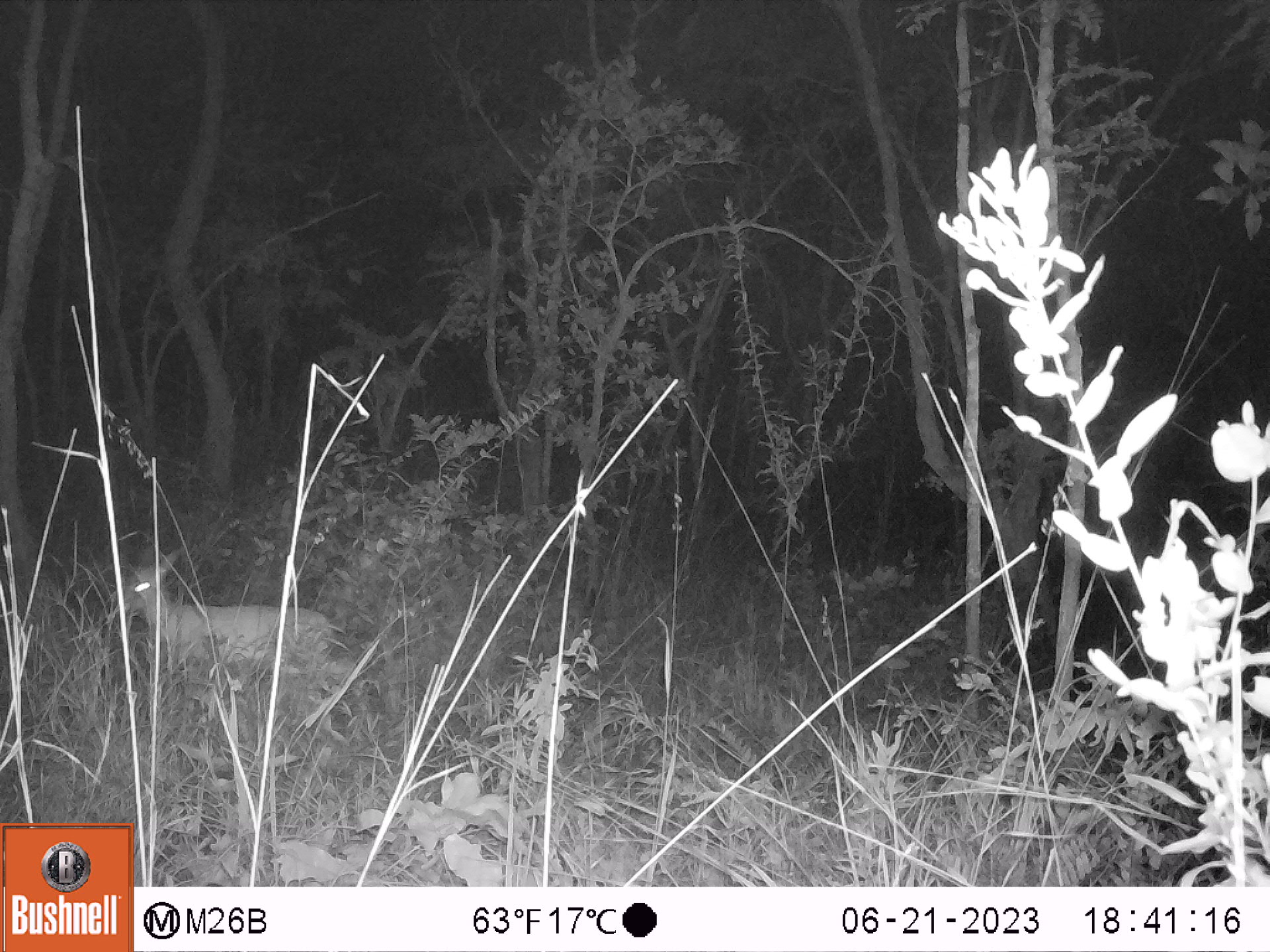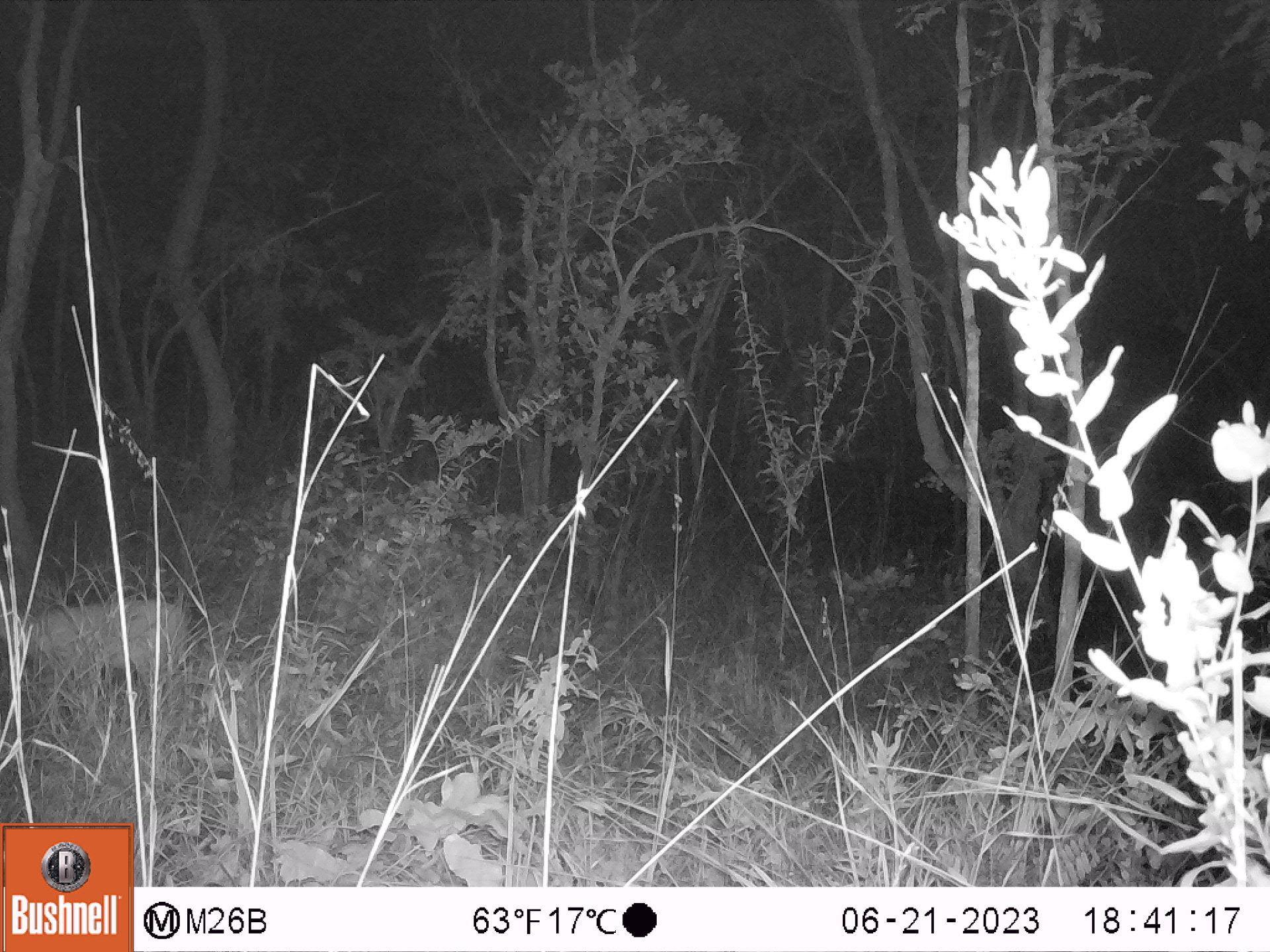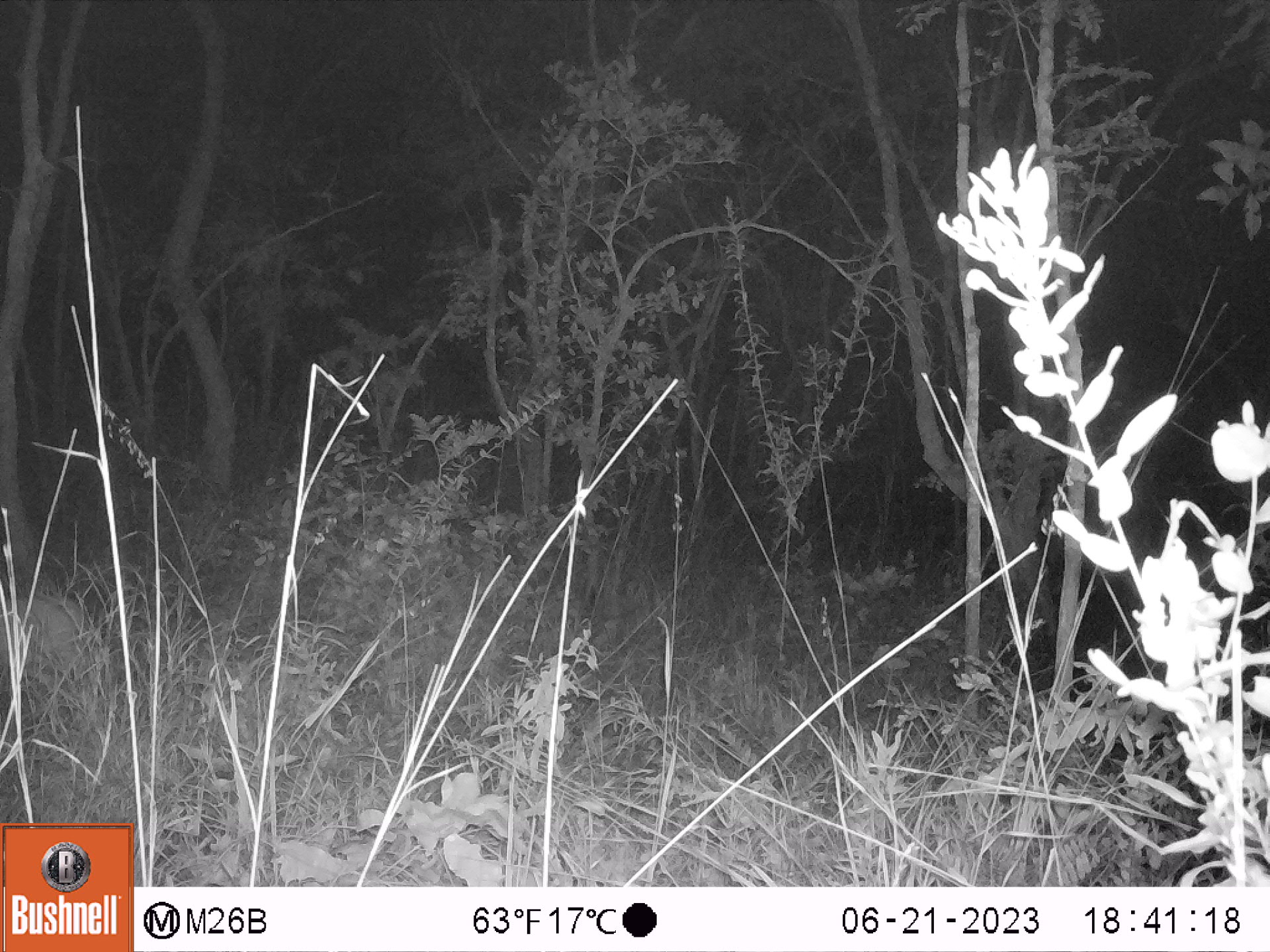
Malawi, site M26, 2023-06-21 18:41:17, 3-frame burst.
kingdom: Animalia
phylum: Chordata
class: Mammalia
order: Artiodactyla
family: Bovidae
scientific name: Antilopinae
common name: small antelope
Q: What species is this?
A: Small antelope (Antilopinae).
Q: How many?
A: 1.